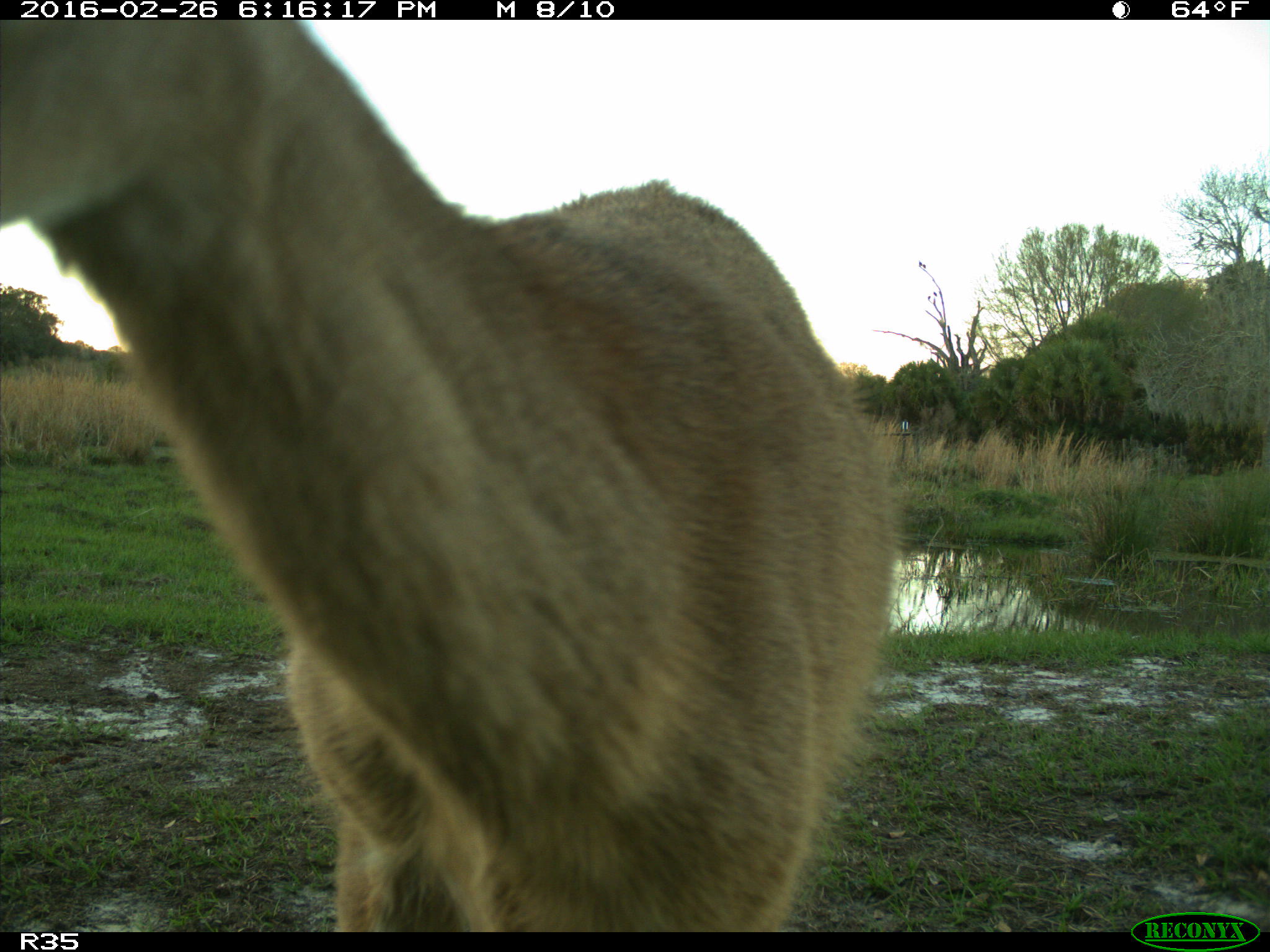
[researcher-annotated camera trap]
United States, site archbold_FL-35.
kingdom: Animalia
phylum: Chordata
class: Mammalia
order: Artiodactyla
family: Cervidae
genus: Odocoileus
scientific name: Odocoileus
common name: deer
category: unidentified deer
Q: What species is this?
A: Unidentified deer (deer) (Odocoileus).